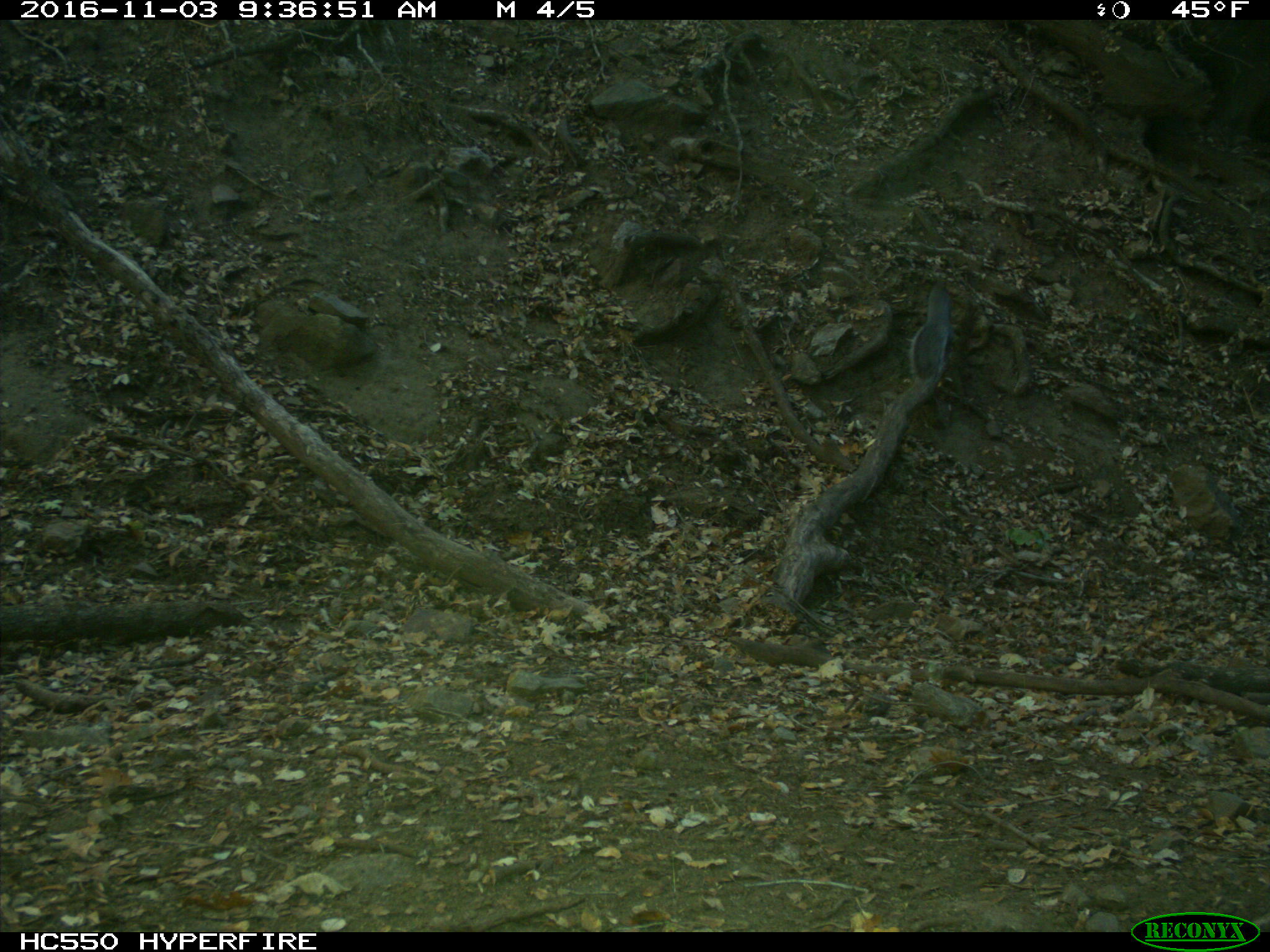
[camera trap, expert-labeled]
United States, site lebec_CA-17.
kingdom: Animalia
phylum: Chordata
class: Mammalia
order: Rodentia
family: Sciuridae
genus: Sciurus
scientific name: Sciurus carolinensis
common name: eastern gray squirrel